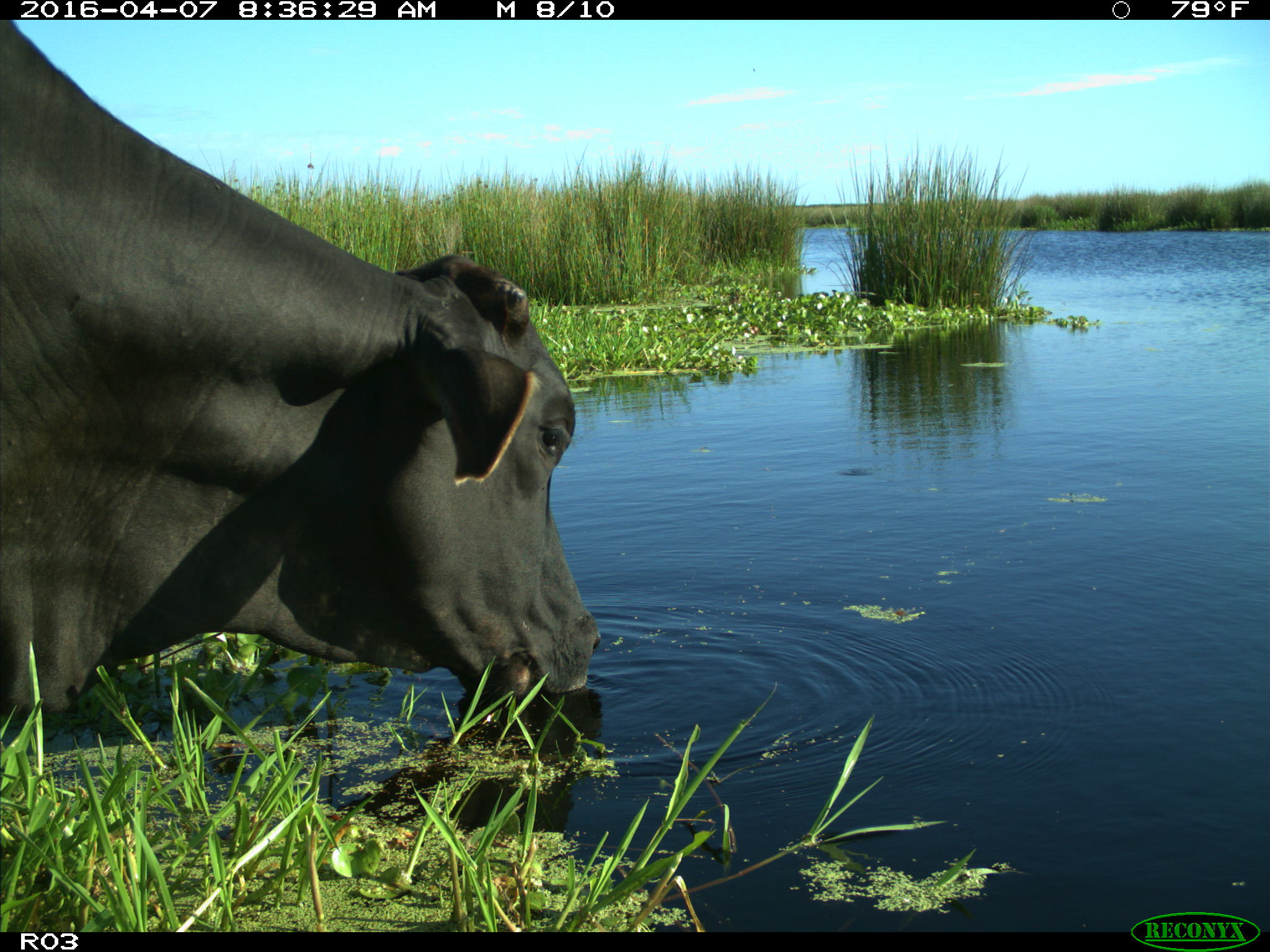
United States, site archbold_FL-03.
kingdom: Animalia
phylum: Chordata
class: Mammalia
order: Artiodactyla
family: Bovidae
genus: Bos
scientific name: Bos taurus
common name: domestic cow